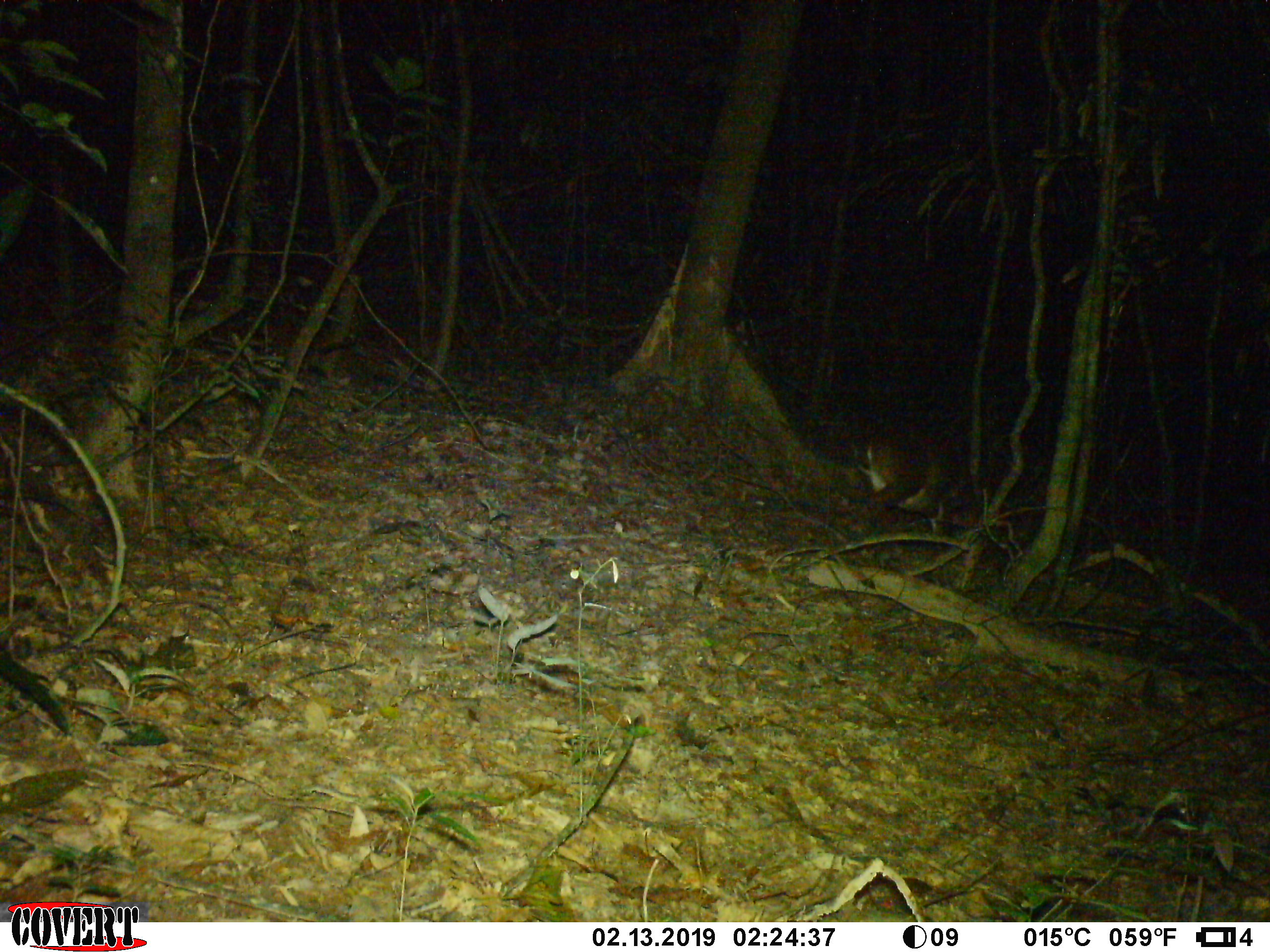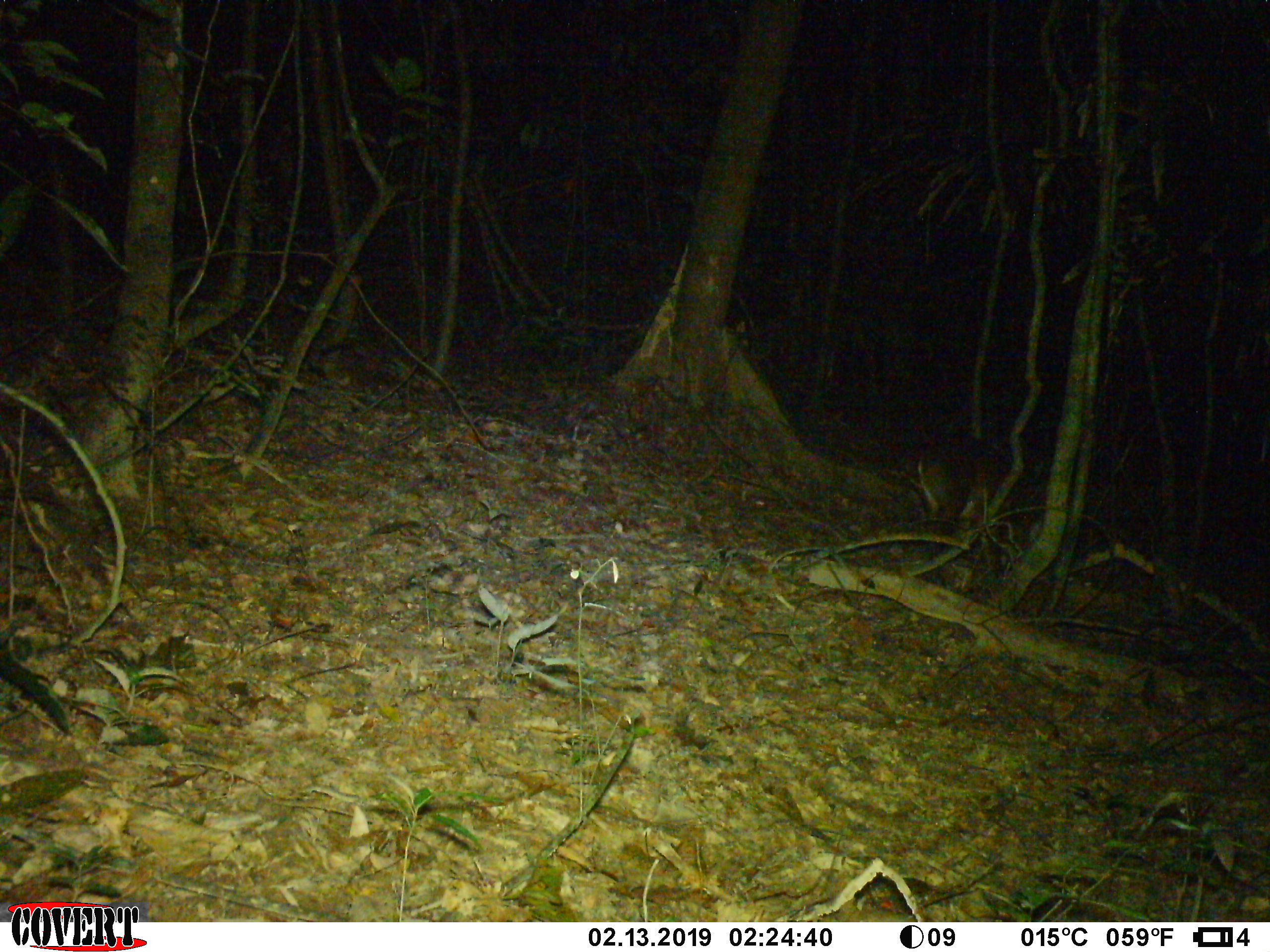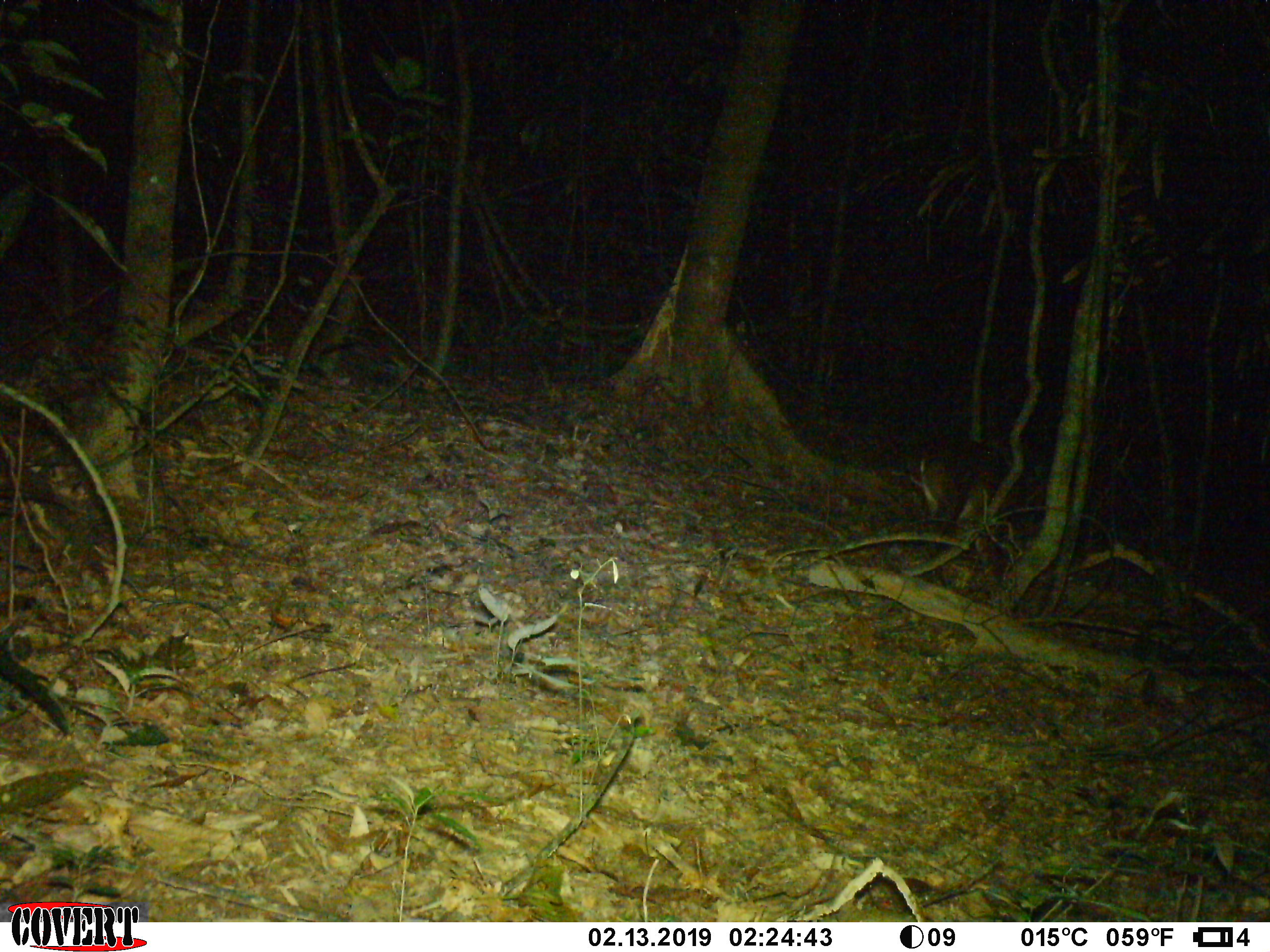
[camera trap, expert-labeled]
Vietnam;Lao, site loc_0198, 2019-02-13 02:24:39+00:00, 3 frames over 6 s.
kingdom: Animalia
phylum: Chordata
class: Mammalia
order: Artiodactyla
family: Cervidae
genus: Muntiacus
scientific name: Muntiacus vuquangensis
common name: large-antlered muntjac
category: large antlered muntjac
Large antlered muntjac (large-antlered muntjac) (Muntiacus vuquangensis). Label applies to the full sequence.